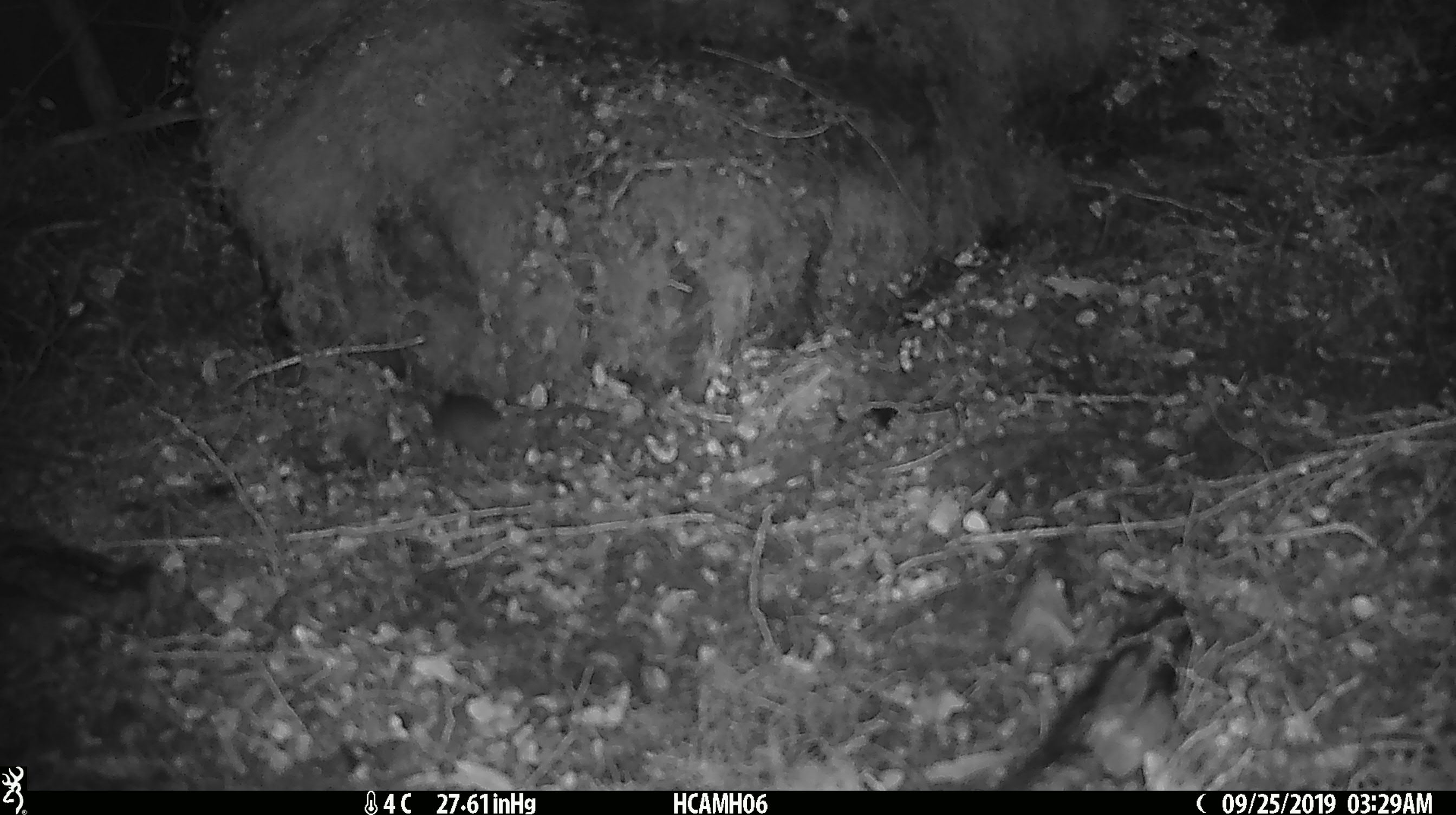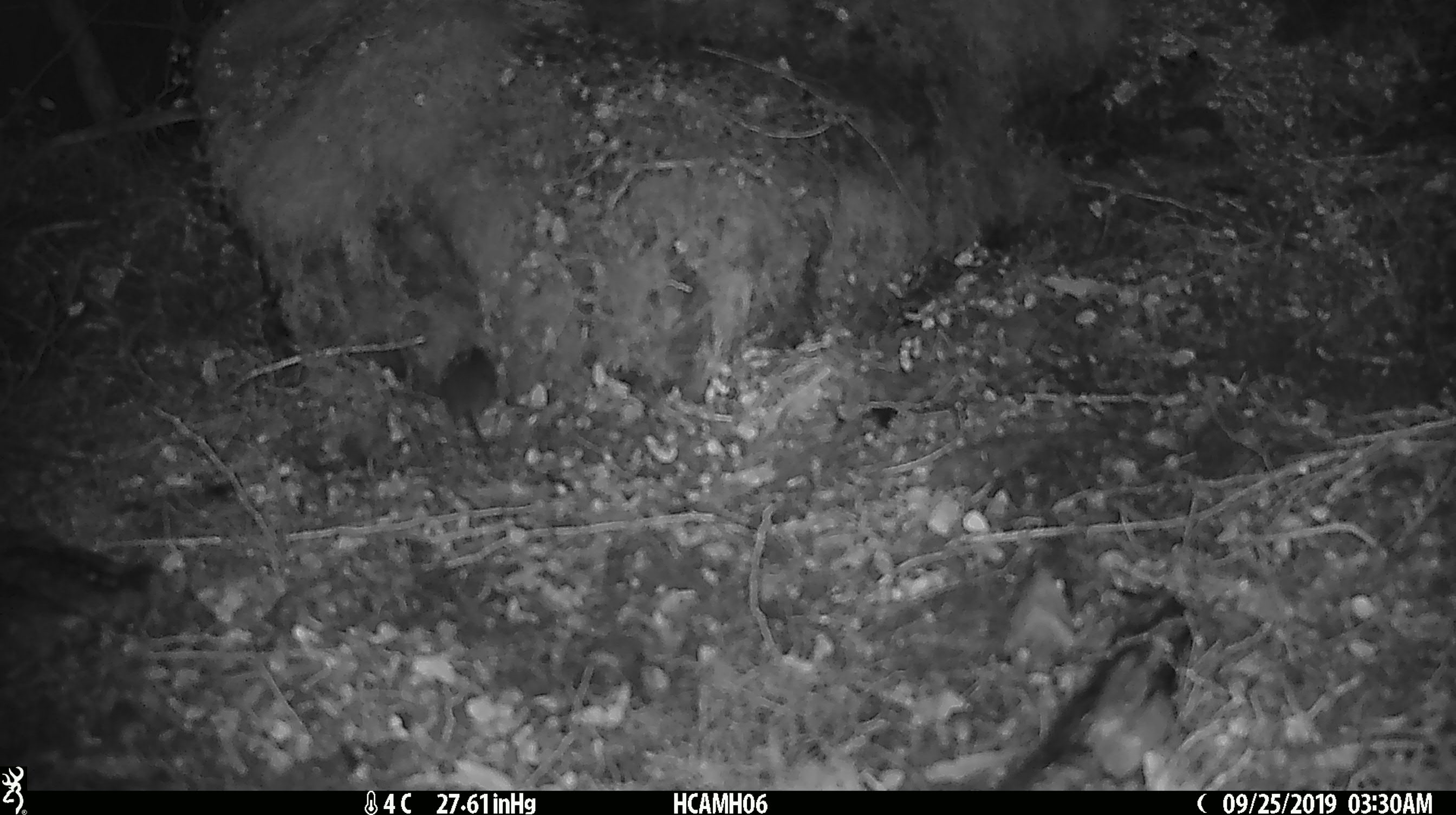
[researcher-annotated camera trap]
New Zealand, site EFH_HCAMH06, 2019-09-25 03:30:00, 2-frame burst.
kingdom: Animalia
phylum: Chordata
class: Mammalia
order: Rodentia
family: Muridae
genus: Mus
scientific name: Mus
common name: mouse